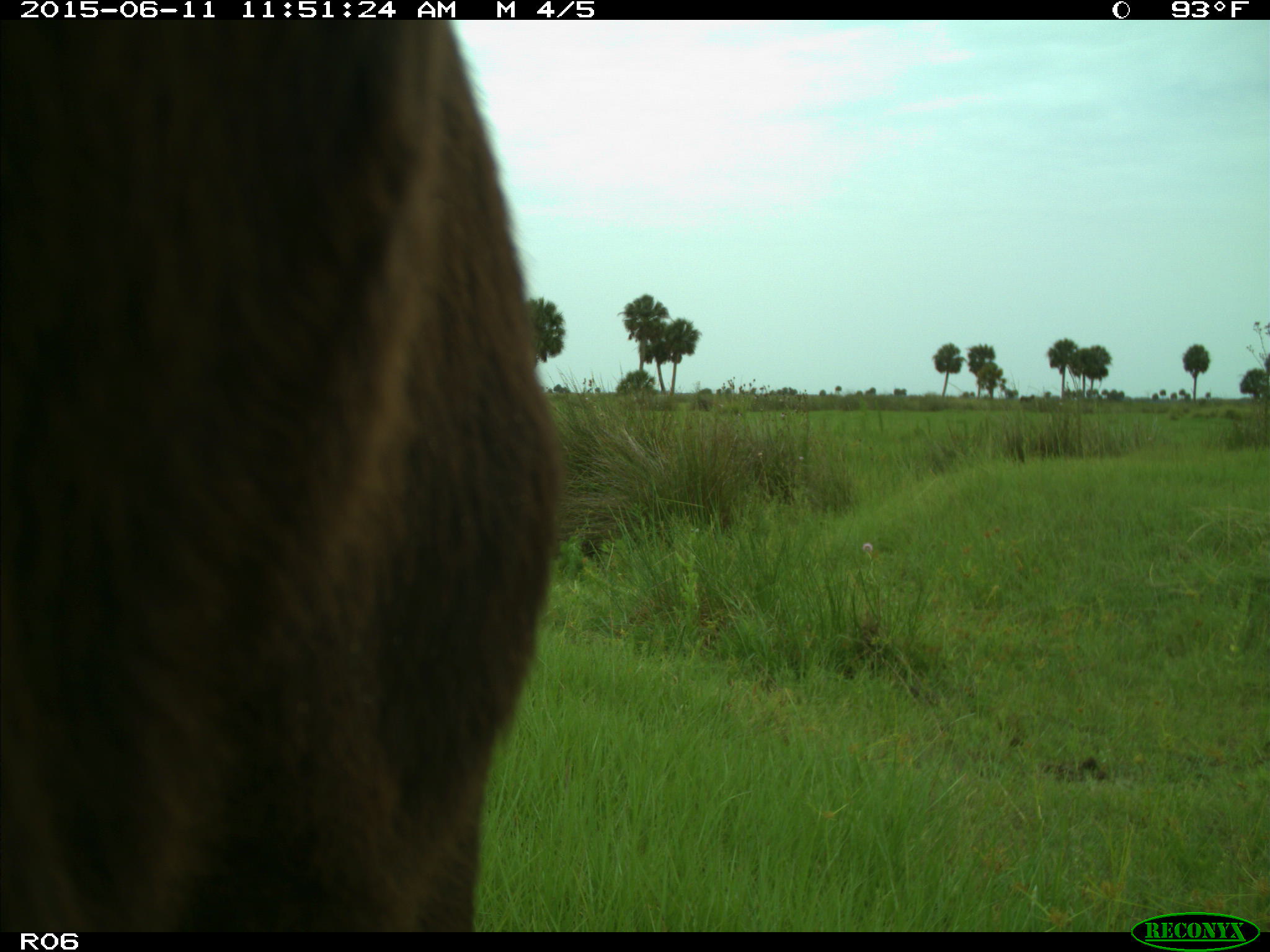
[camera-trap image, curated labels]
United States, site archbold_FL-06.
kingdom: Animalia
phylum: Chordata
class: Mammalia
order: Artiodactyla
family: Bovidae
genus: Bos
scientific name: Bos taurus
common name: domestic cow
Bos taurus (domestic cow).